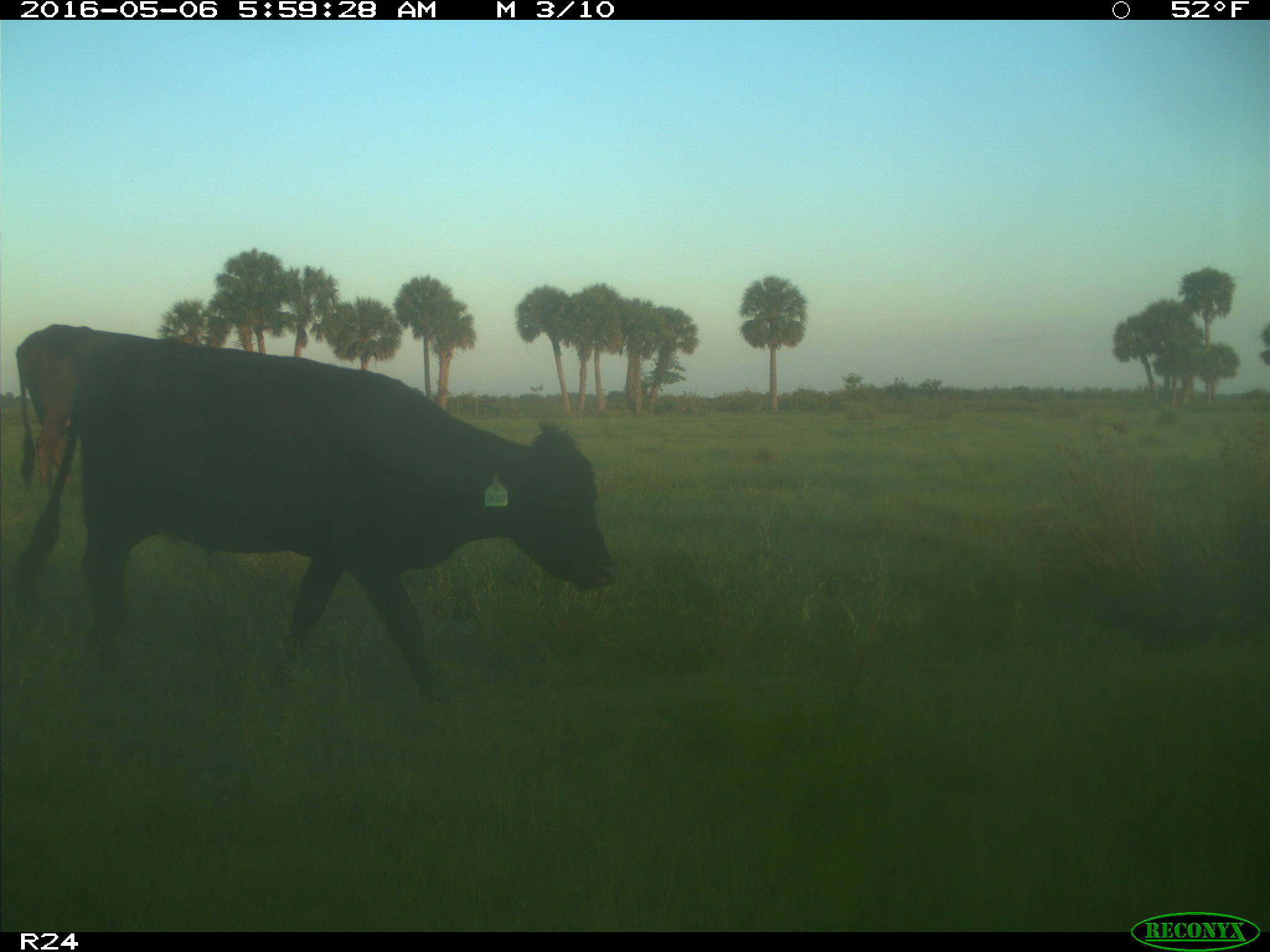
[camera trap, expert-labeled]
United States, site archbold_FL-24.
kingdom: Animalia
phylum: Chordata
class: Mammalia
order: Artiodactyla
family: Bovidae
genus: Bos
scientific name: Bos taurus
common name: domestic cow